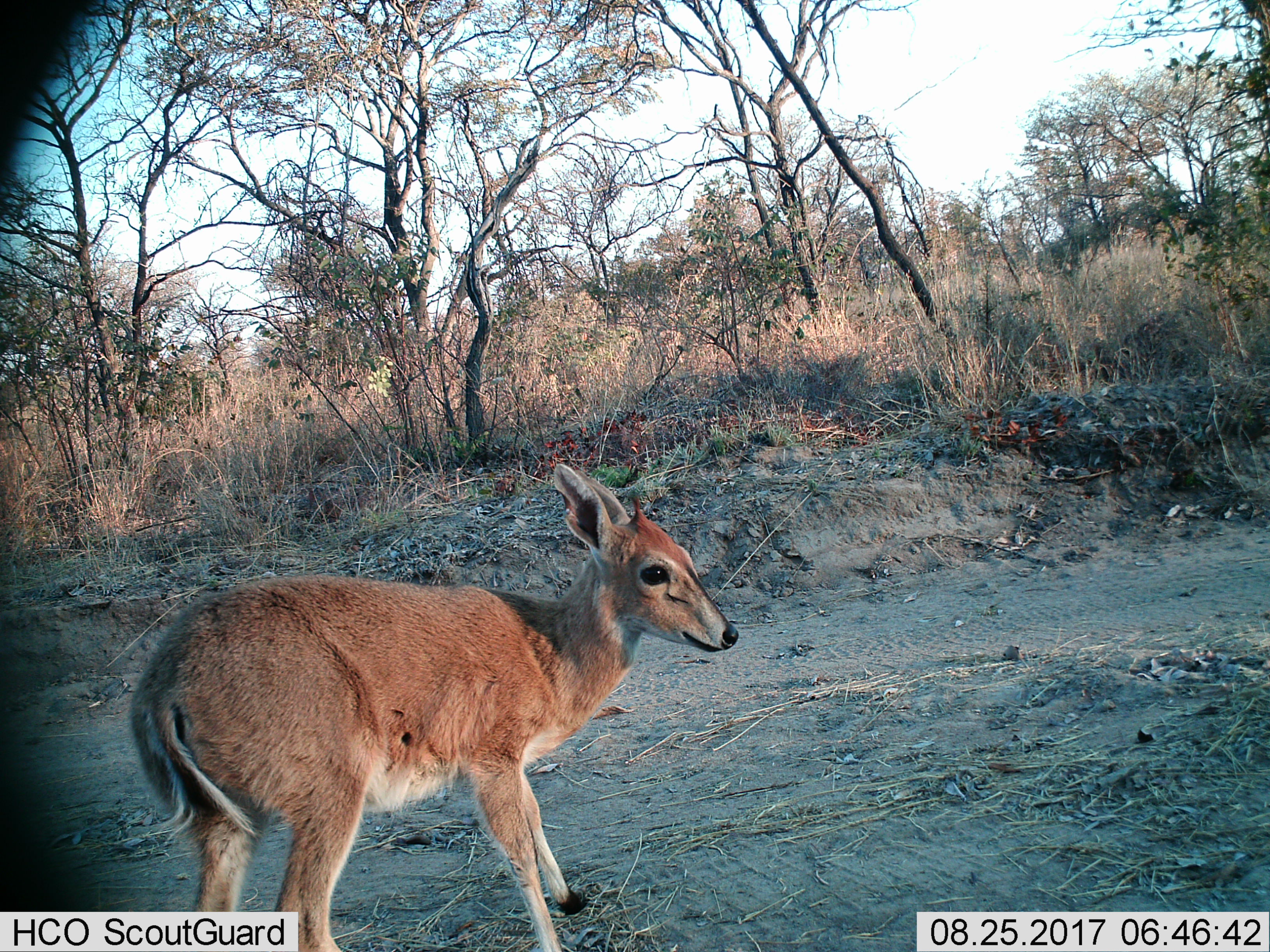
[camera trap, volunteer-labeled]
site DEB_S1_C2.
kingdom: Animalia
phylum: Chordata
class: Mammalia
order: Artiodactyla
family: Bovidae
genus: Sylvicapra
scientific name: Sylvicapra grimmia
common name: common duiker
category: duikercommongrey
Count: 1.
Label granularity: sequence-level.